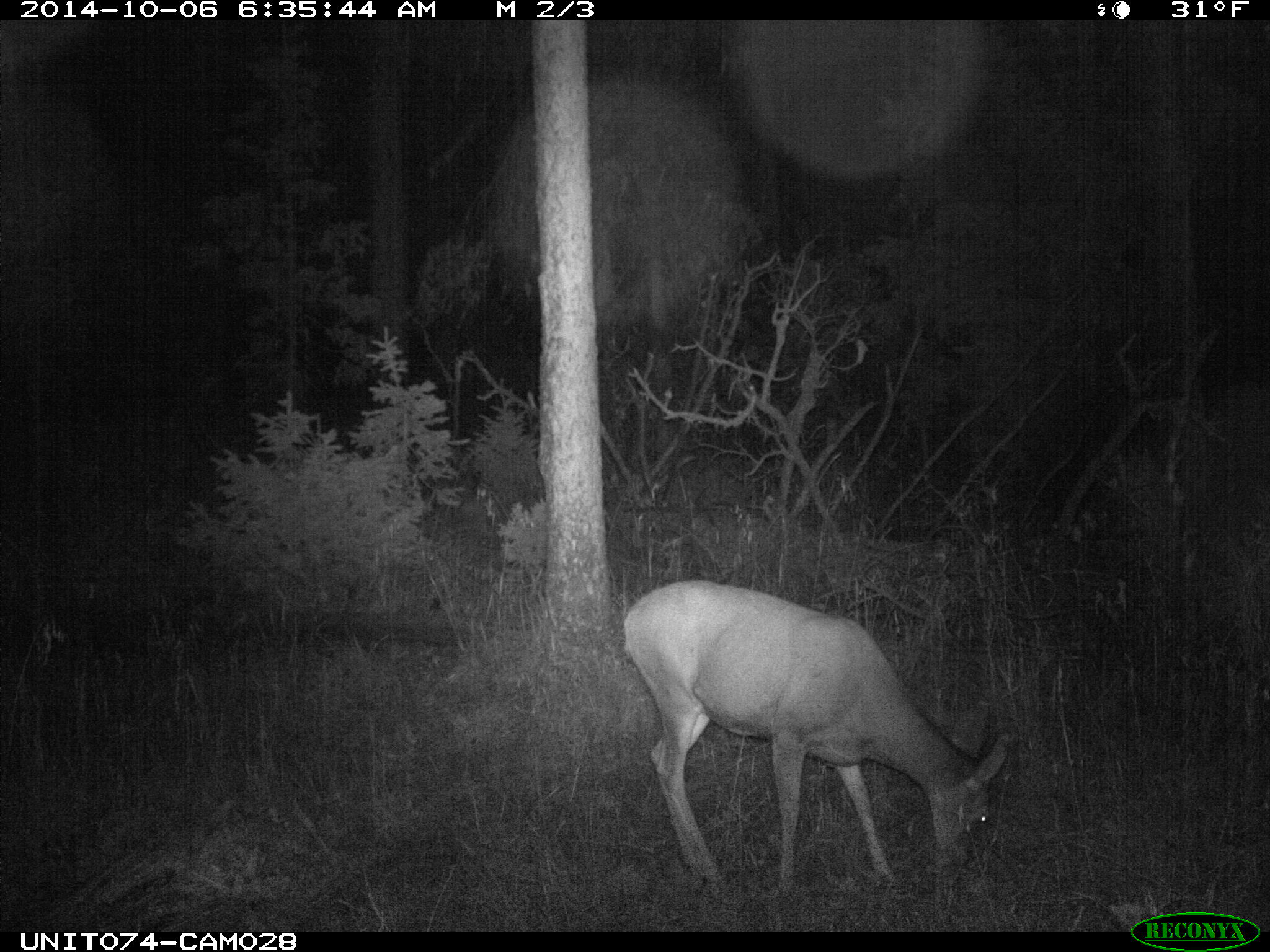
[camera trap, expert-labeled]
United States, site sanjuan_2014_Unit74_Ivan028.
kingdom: Animalia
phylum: Chordata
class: Mammalia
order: Artiodactyla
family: Cervidae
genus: Odocoileus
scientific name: Odocoileus hemionus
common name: mule deer